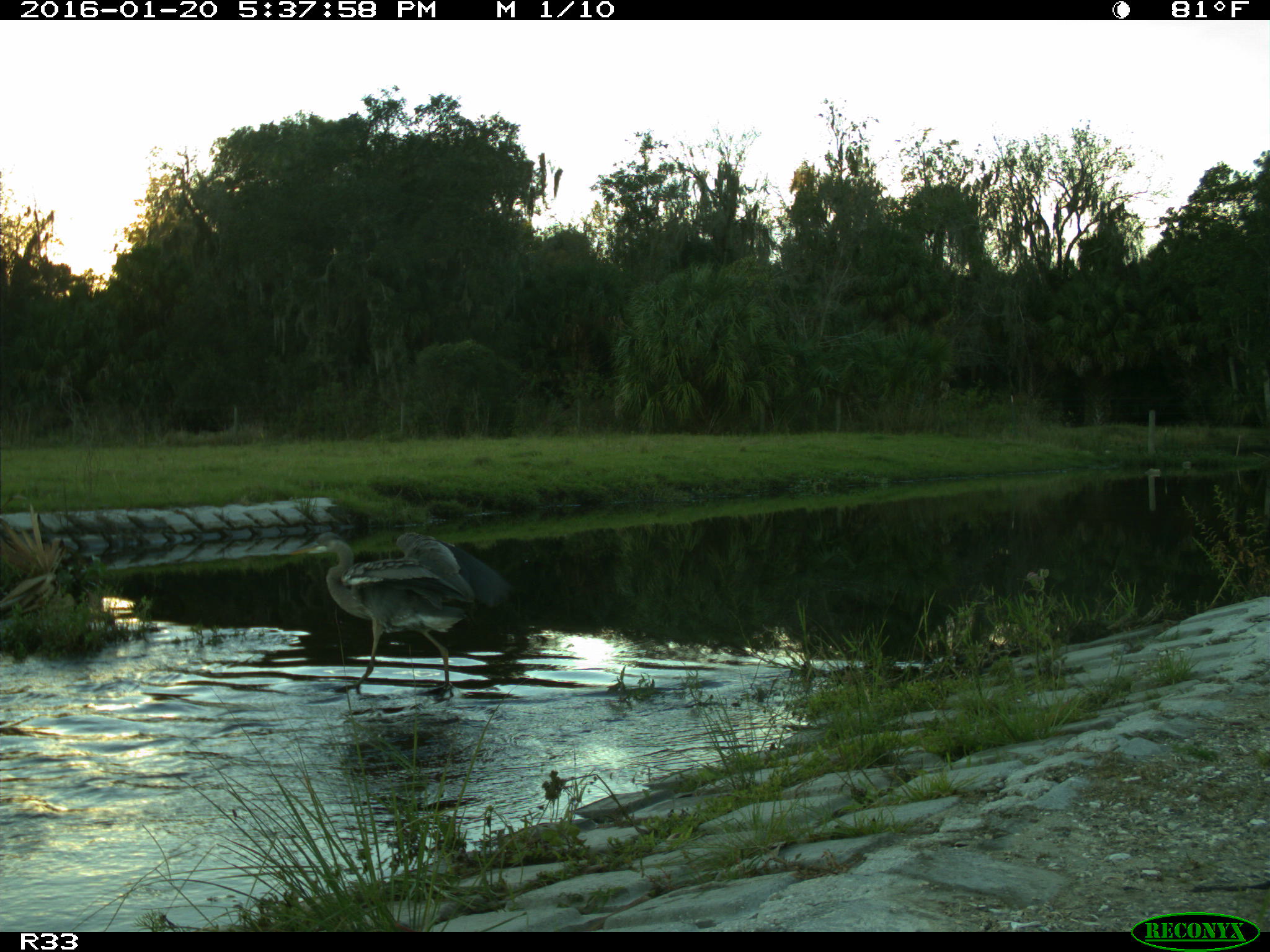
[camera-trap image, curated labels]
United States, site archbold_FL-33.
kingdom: Animalia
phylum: Chordata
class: Aves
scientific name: Aves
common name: birds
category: unidentified bird